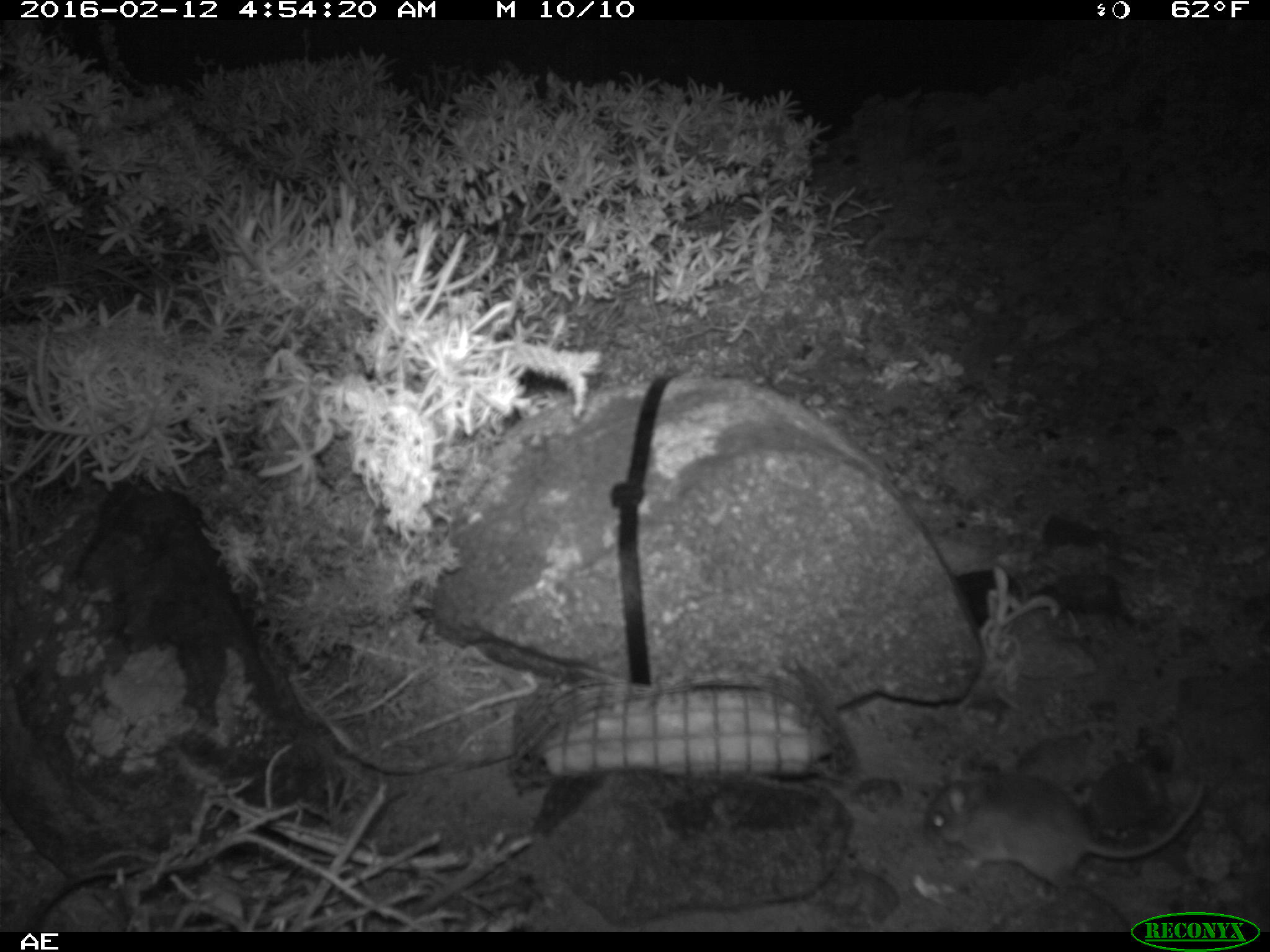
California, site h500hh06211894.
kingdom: Animalia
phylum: Chordata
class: Mammalia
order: Rodentia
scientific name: Rodentia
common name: rodent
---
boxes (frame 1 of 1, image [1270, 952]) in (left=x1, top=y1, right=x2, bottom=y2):
rodent: (left=920, top=760, right=1204, bottom=891)